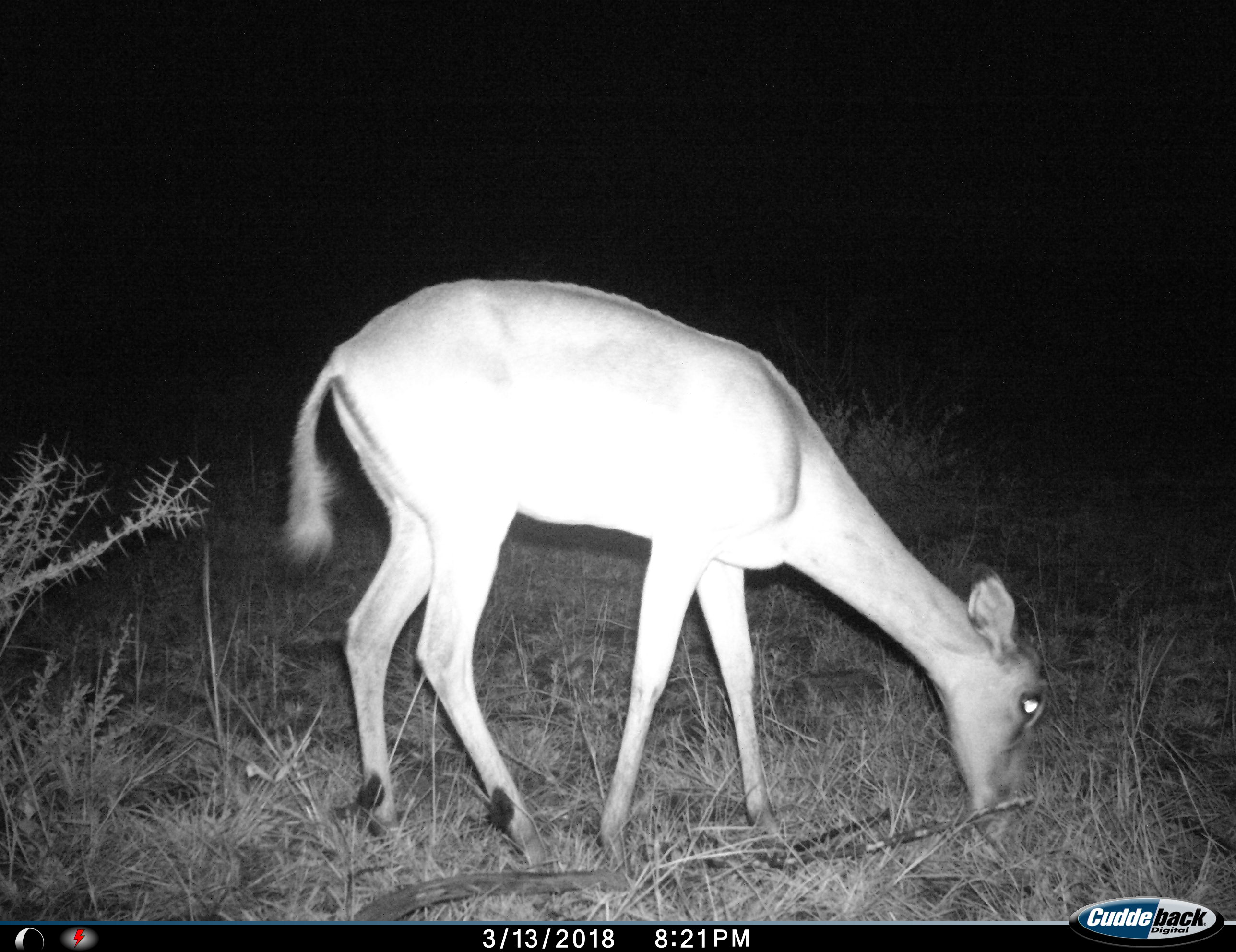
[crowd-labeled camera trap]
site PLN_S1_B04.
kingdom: Animalia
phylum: Chordata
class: Mammalia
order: Artiodactyla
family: Bovidae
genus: Aepyceros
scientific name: Aepyceros melampus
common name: impala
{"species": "impala (Aepyceros melampus)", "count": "1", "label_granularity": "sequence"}